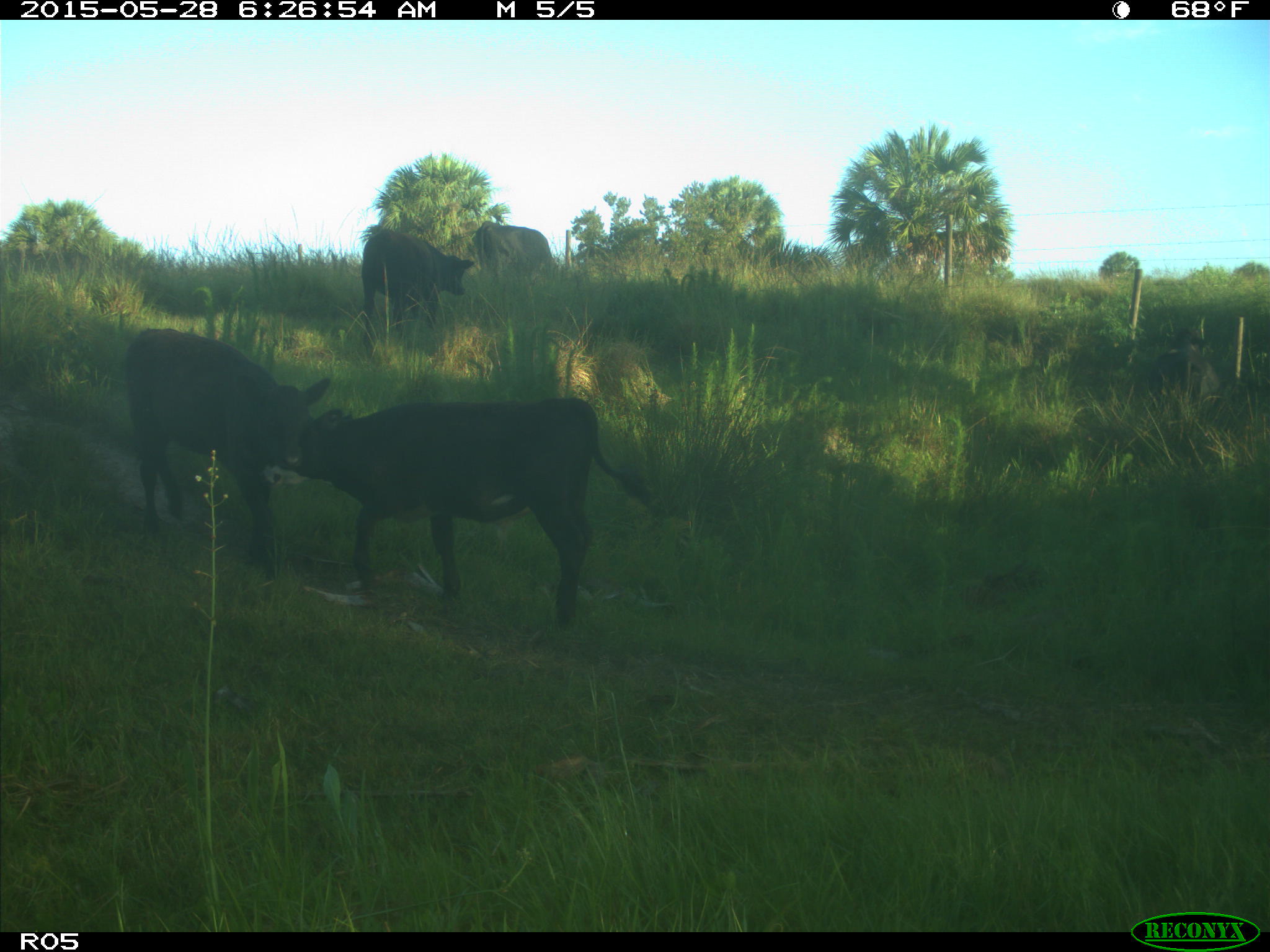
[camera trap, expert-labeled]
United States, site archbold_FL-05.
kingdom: Animalia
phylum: Chordata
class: Mammalia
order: Artiodactyla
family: Bovidae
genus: Bos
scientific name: Bos taurus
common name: domestic cow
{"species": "Bos taurus (domestic cow)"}